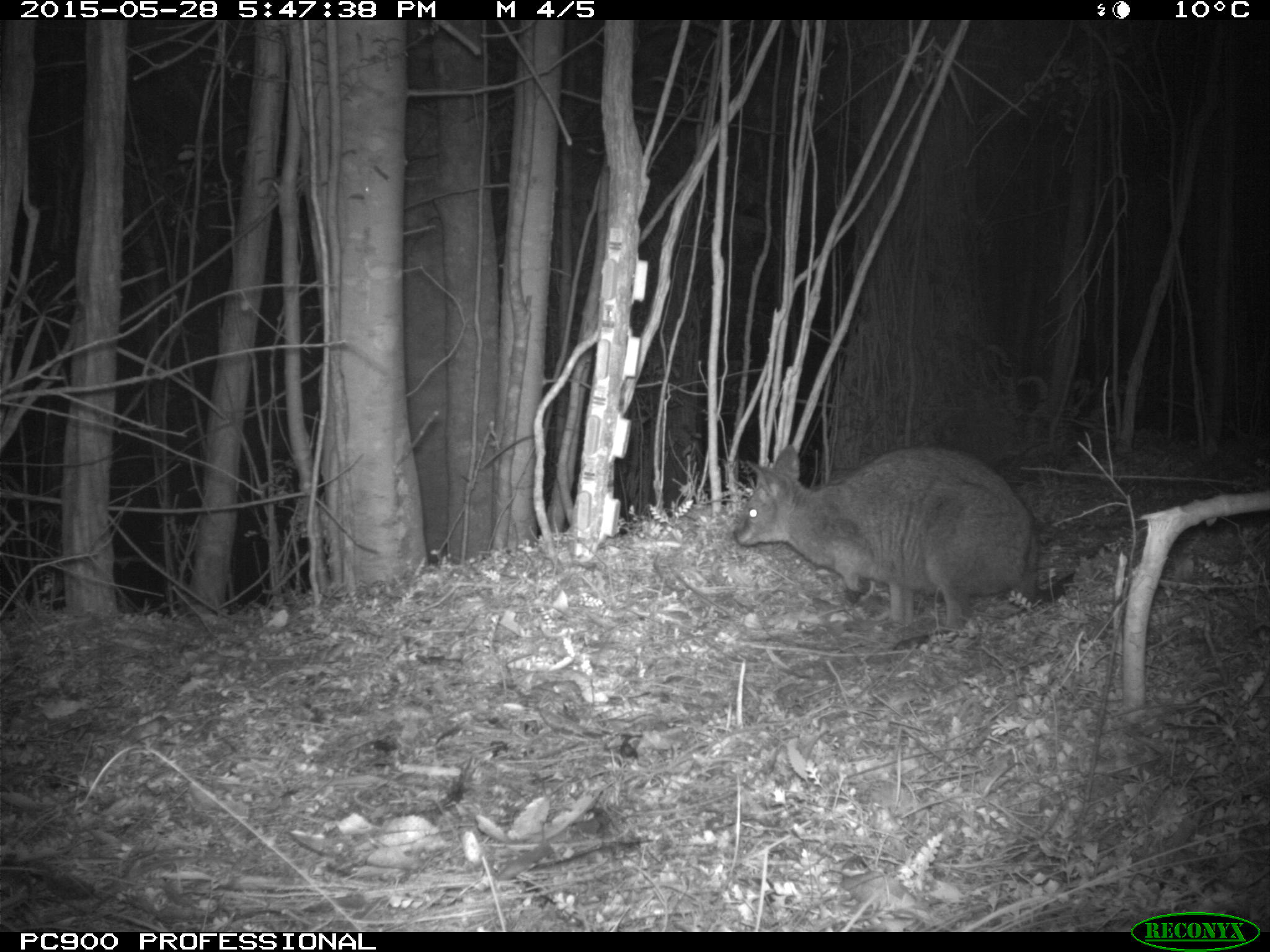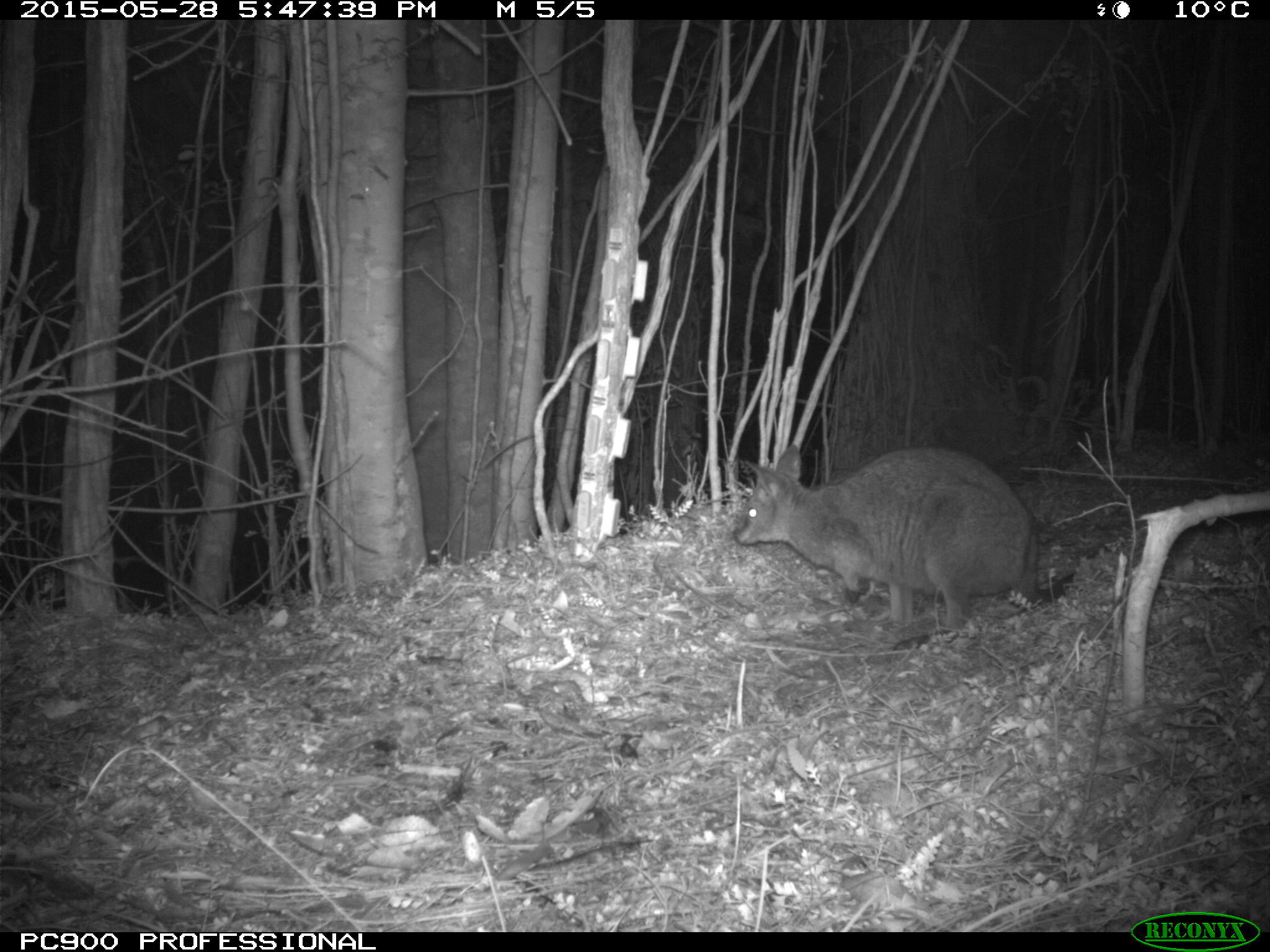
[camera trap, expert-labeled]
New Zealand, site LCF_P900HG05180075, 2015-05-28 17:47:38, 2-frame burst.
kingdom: Animalia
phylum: Chordata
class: Mammalia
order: Diprotodontia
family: Macropodidae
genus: Notamacropus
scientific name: Notamacropus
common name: wallaby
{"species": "wallaby (Notamacropus)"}